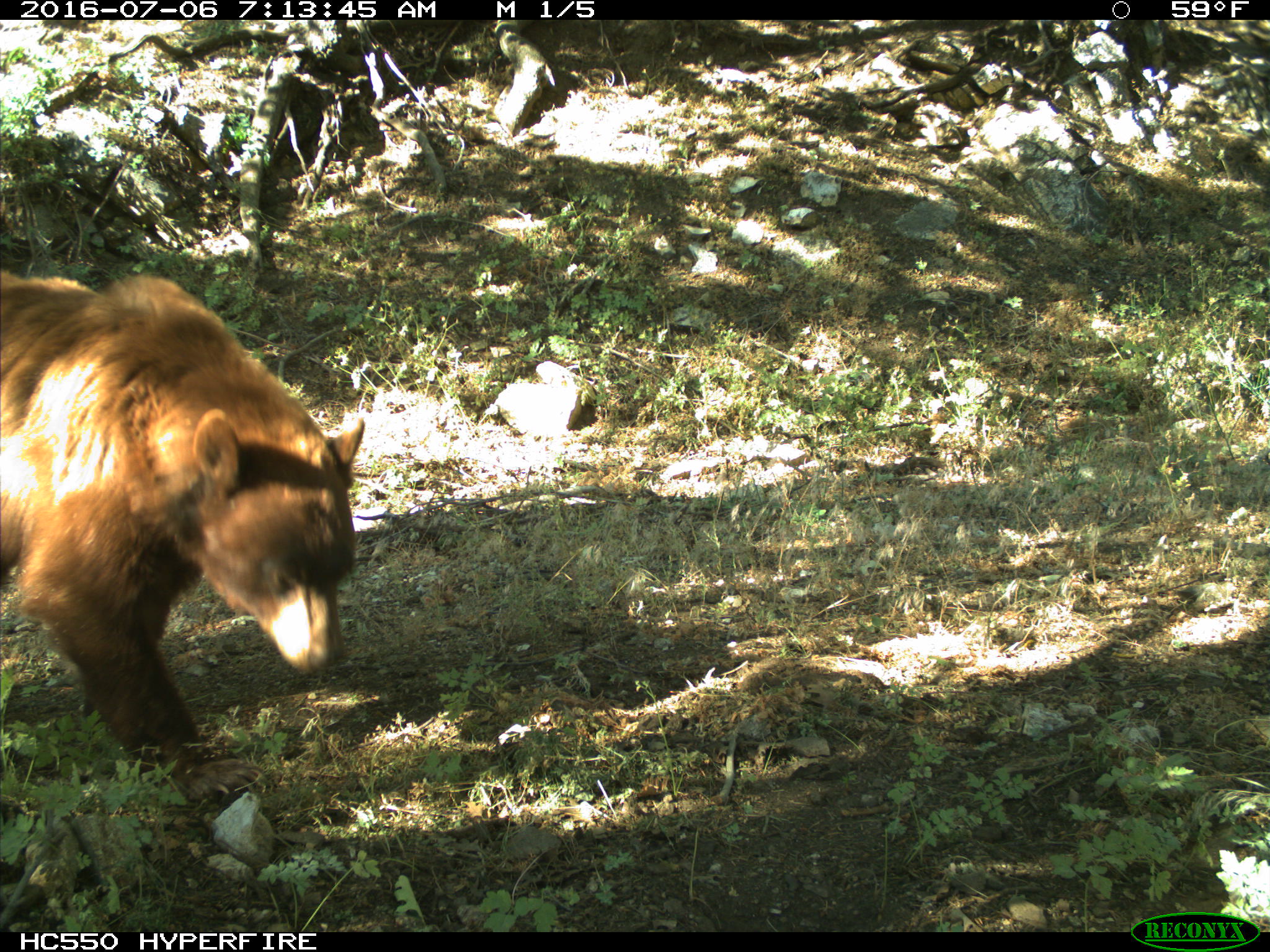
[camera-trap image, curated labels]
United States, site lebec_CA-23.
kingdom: Animalia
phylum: Chordata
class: Mammalia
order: Carnivora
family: Ursidae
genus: Ursus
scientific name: Ursus americanus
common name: american black bear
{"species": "Ursus americanus (american black bear)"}